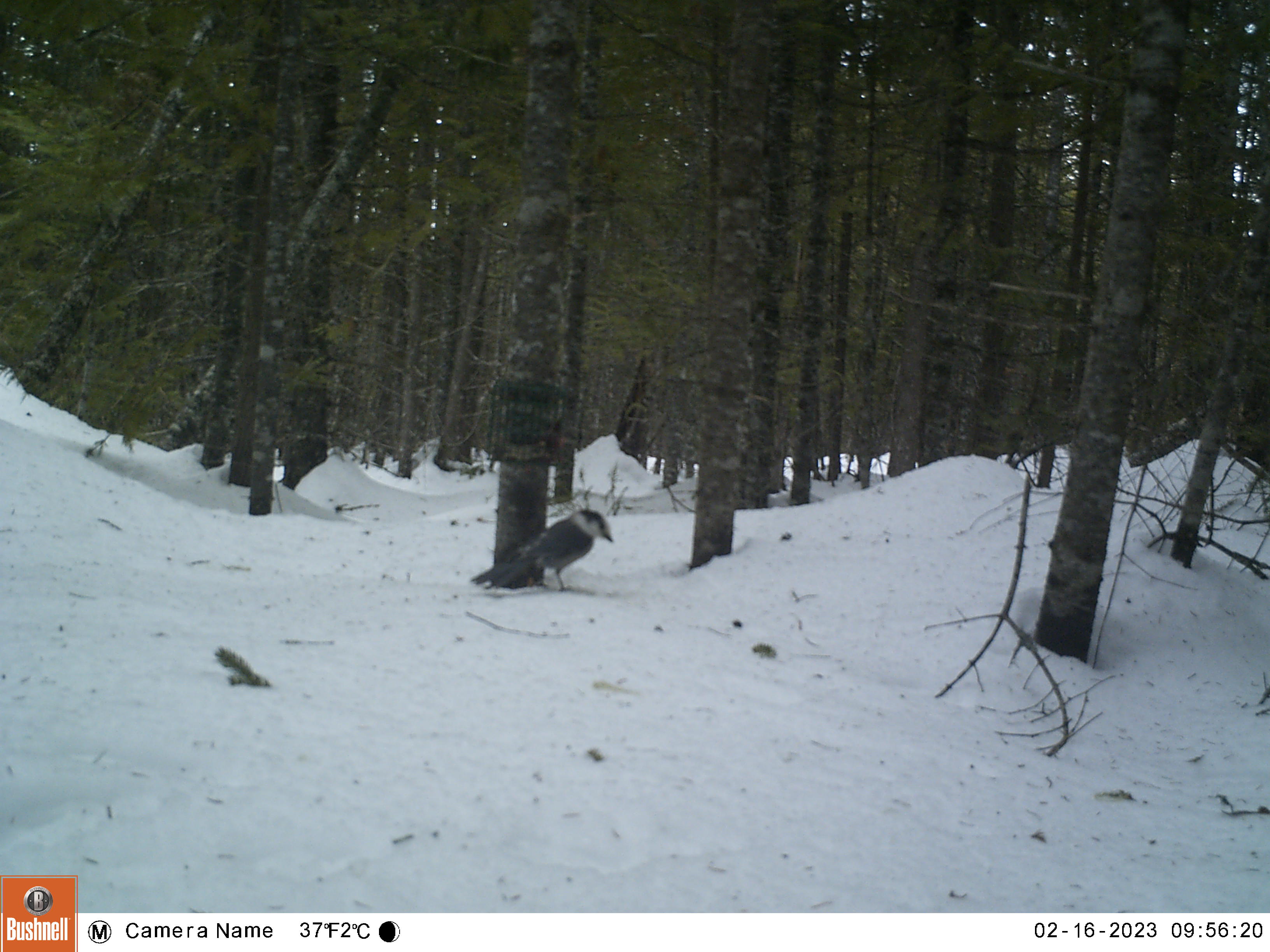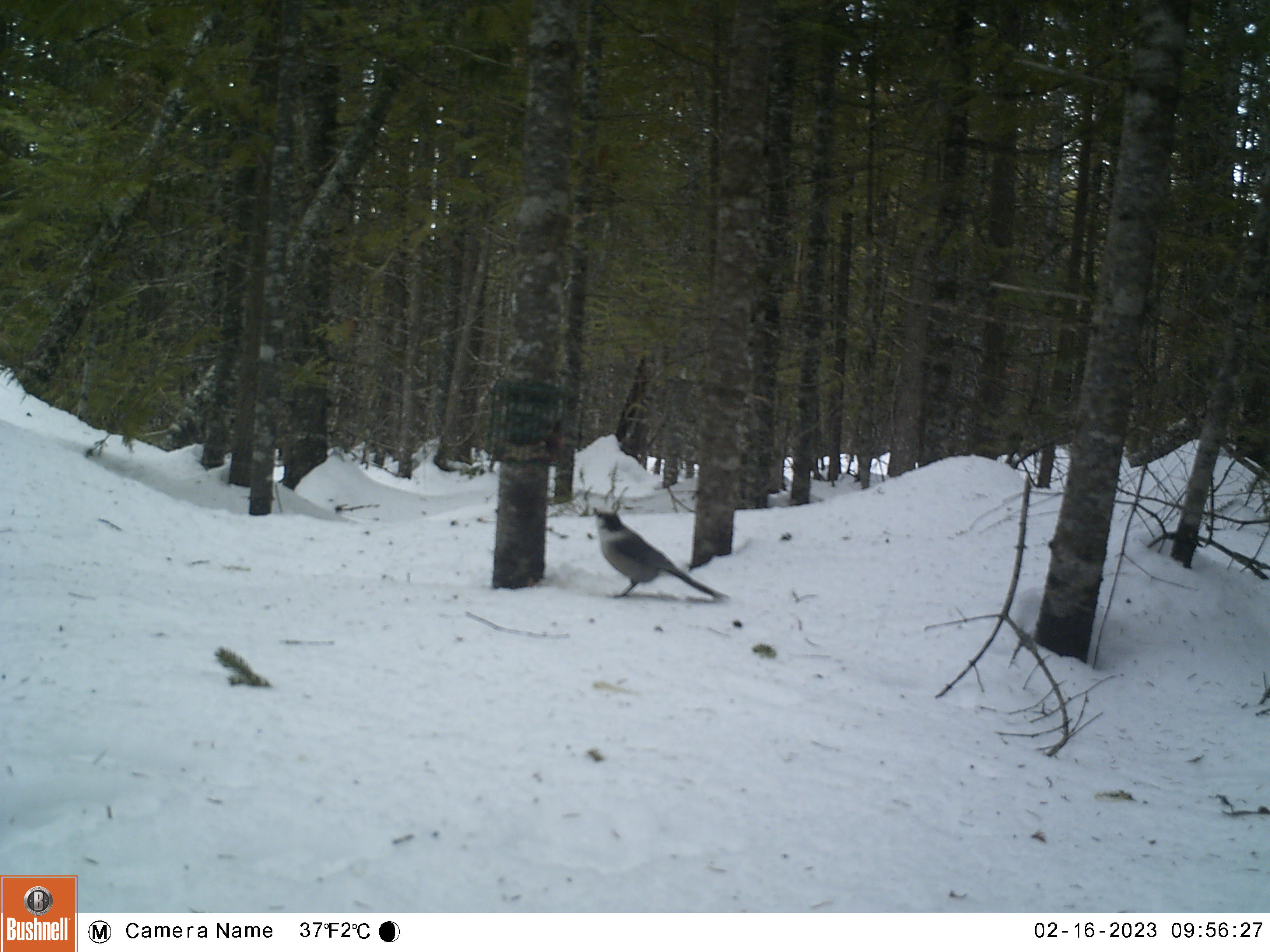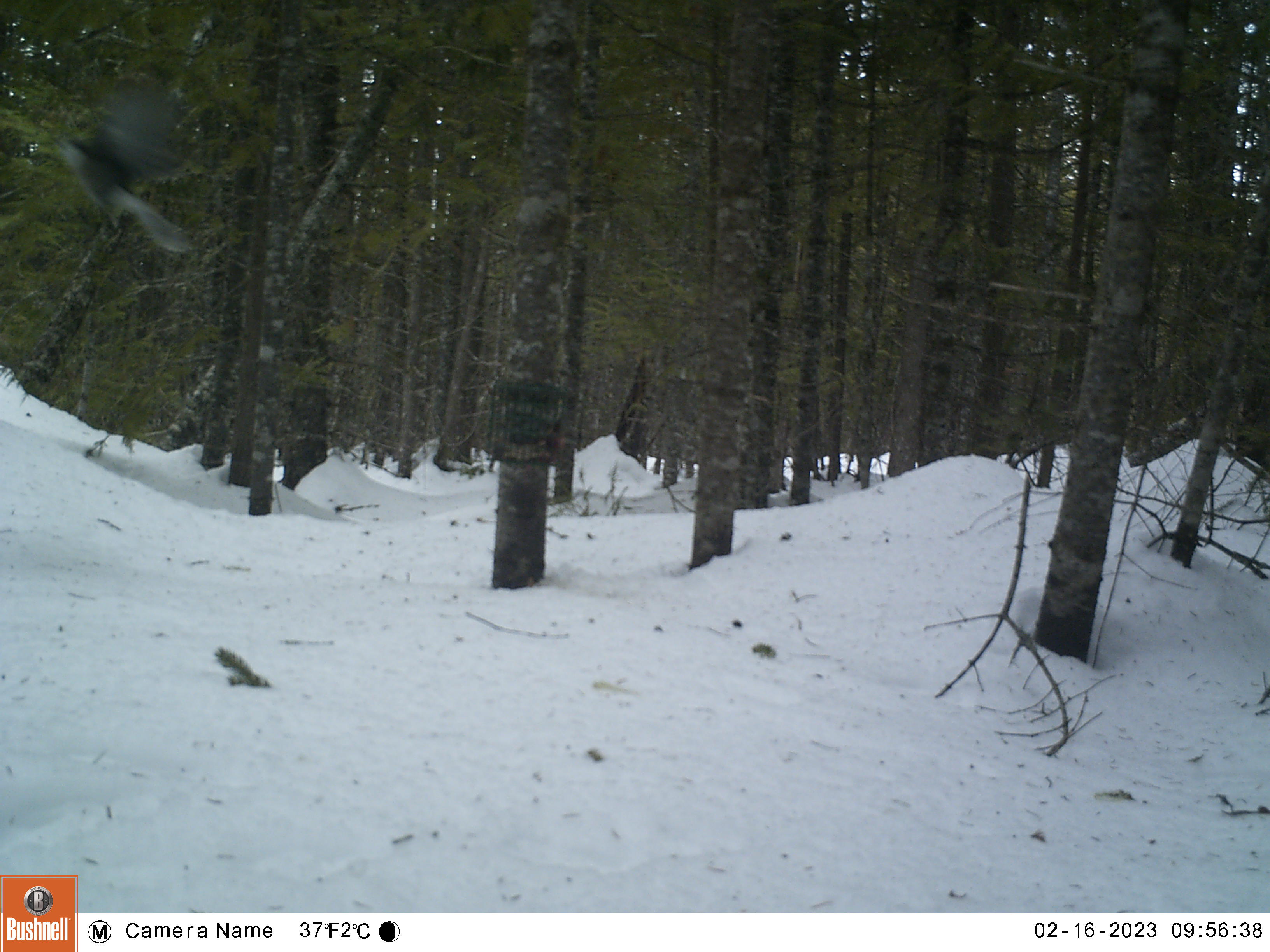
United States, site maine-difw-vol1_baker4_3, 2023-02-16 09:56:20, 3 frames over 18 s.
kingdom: Animalia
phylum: Chordata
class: Aves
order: Passeriformes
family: Corvidae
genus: Perisoreus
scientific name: Perisoreus canadensis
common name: canada jay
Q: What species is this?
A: Canada jay (Perisoreus canadensis).